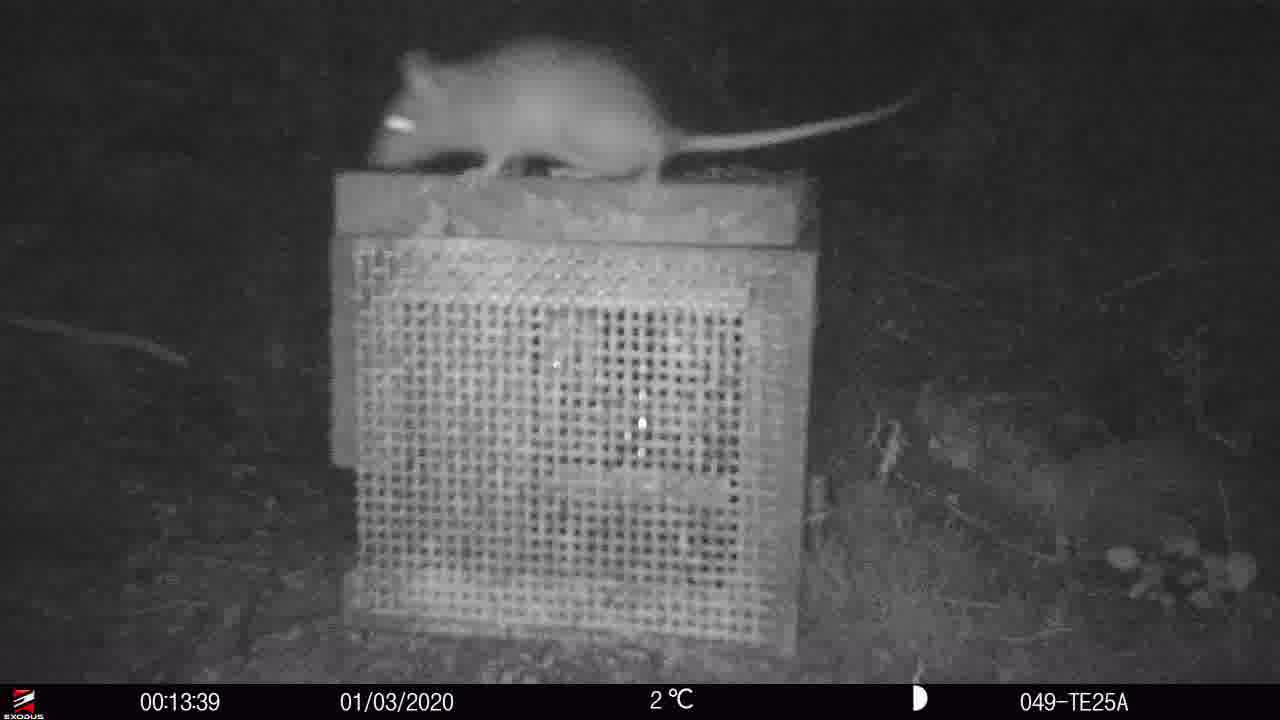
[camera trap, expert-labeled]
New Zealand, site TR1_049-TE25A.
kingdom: Animalia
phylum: Chordata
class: Mammalia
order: Rodentia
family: Muridae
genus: Rattus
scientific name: Rattus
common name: rat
Rat (Rattus).